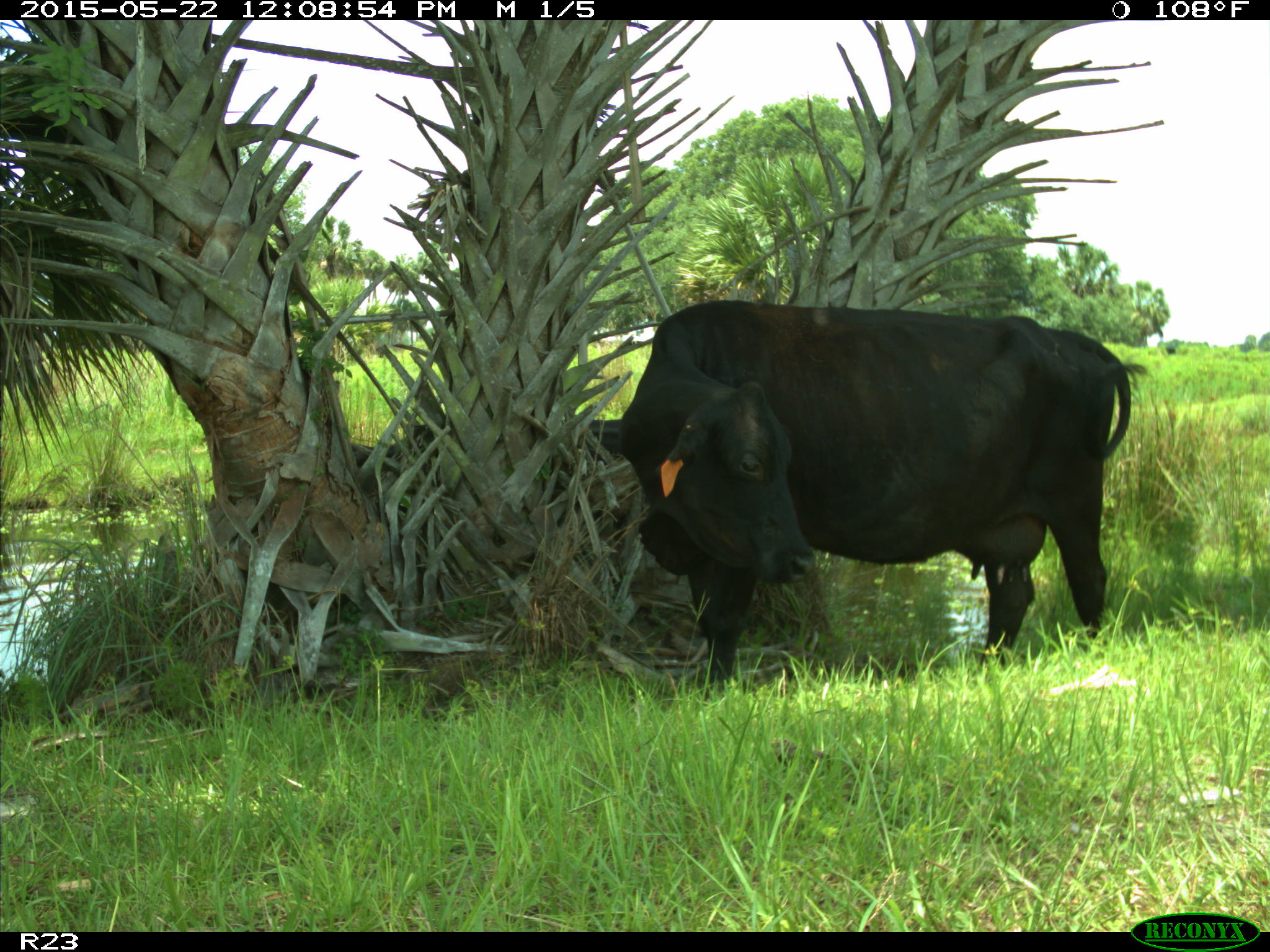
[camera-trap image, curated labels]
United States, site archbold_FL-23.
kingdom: Animalia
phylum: Chordata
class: Mammalia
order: Artiodactyla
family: Bovidae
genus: Bos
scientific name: Bos taurus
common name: domestic cow